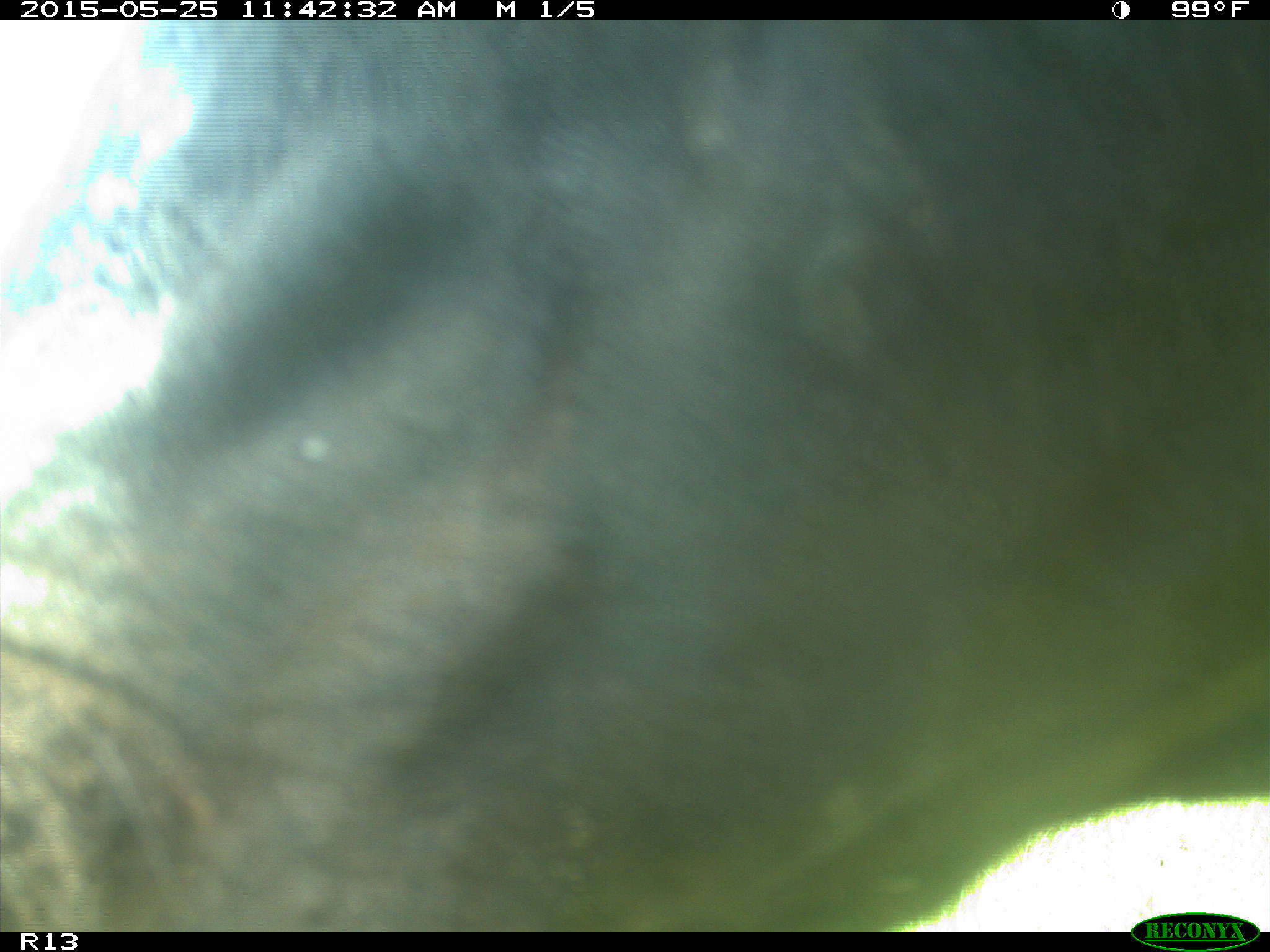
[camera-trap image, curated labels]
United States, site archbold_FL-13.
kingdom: Animalia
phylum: Chordata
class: Mammalia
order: Artiodactyla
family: Bovidae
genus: Bos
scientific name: Bos taurus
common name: domestic cow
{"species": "Bos taurus (domestic cow)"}